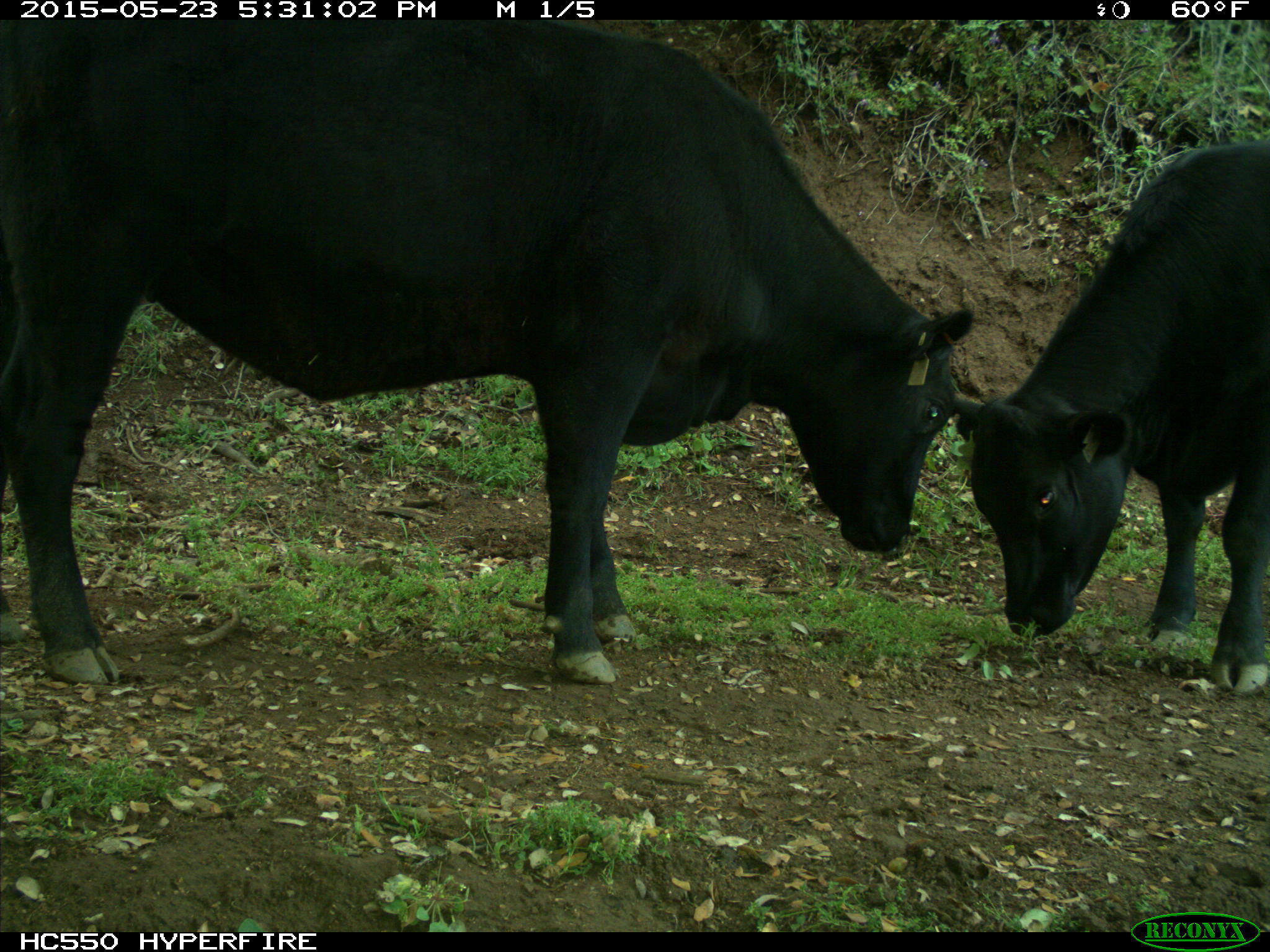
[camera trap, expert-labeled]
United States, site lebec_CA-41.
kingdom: Animalia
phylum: Chordata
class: Mammalia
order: Artiodactyla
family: Bovidae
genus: Bos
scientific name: Bos taurus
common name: domestic cow